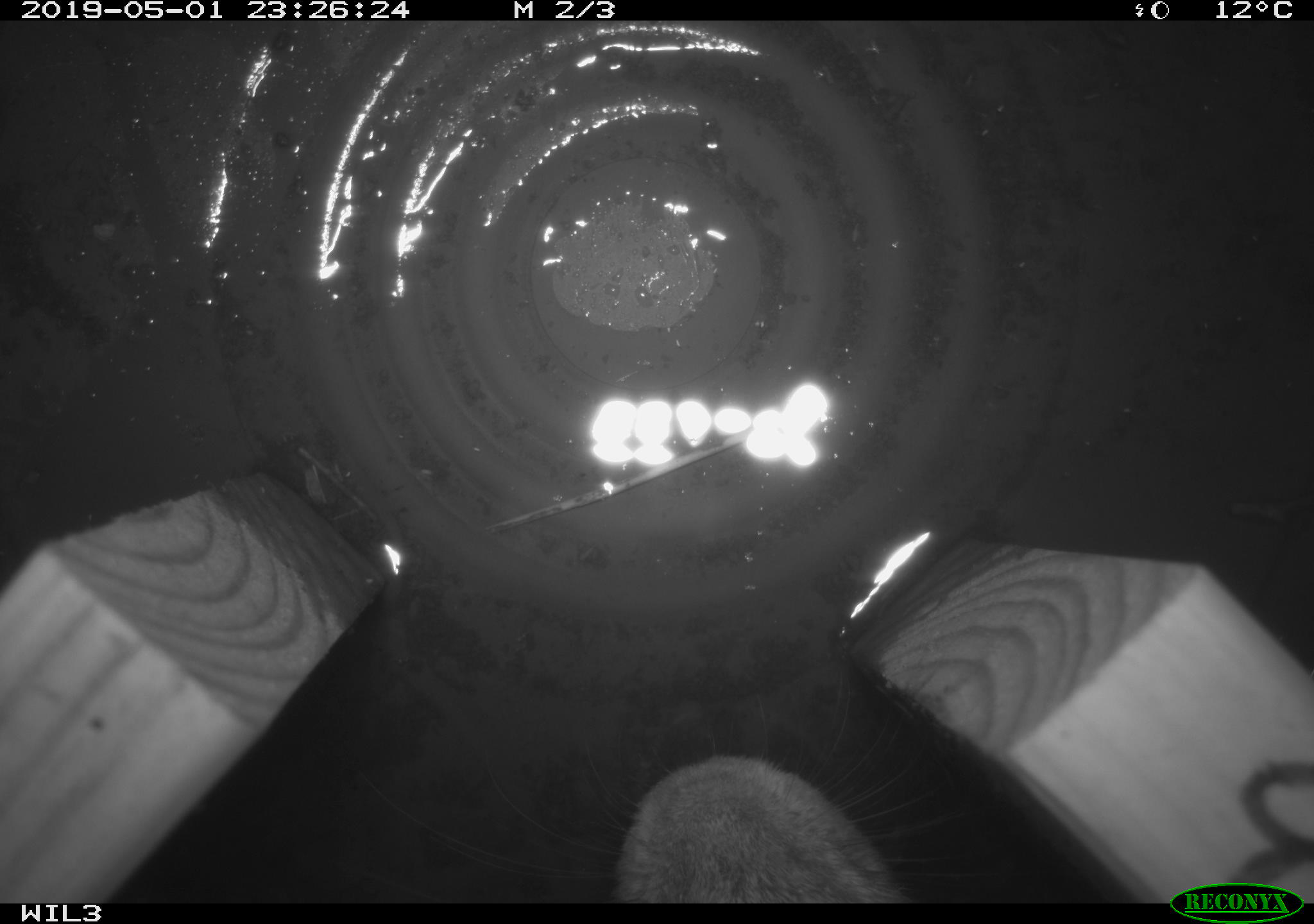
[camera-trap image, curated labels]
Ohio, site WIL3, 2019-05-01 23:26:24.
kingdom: Animalia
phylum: Chordata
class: Mammalia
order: Lagomorpha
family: Leporidae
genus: Sylvilagus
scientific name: Sylvilagus floridanus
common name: eastern cottontail